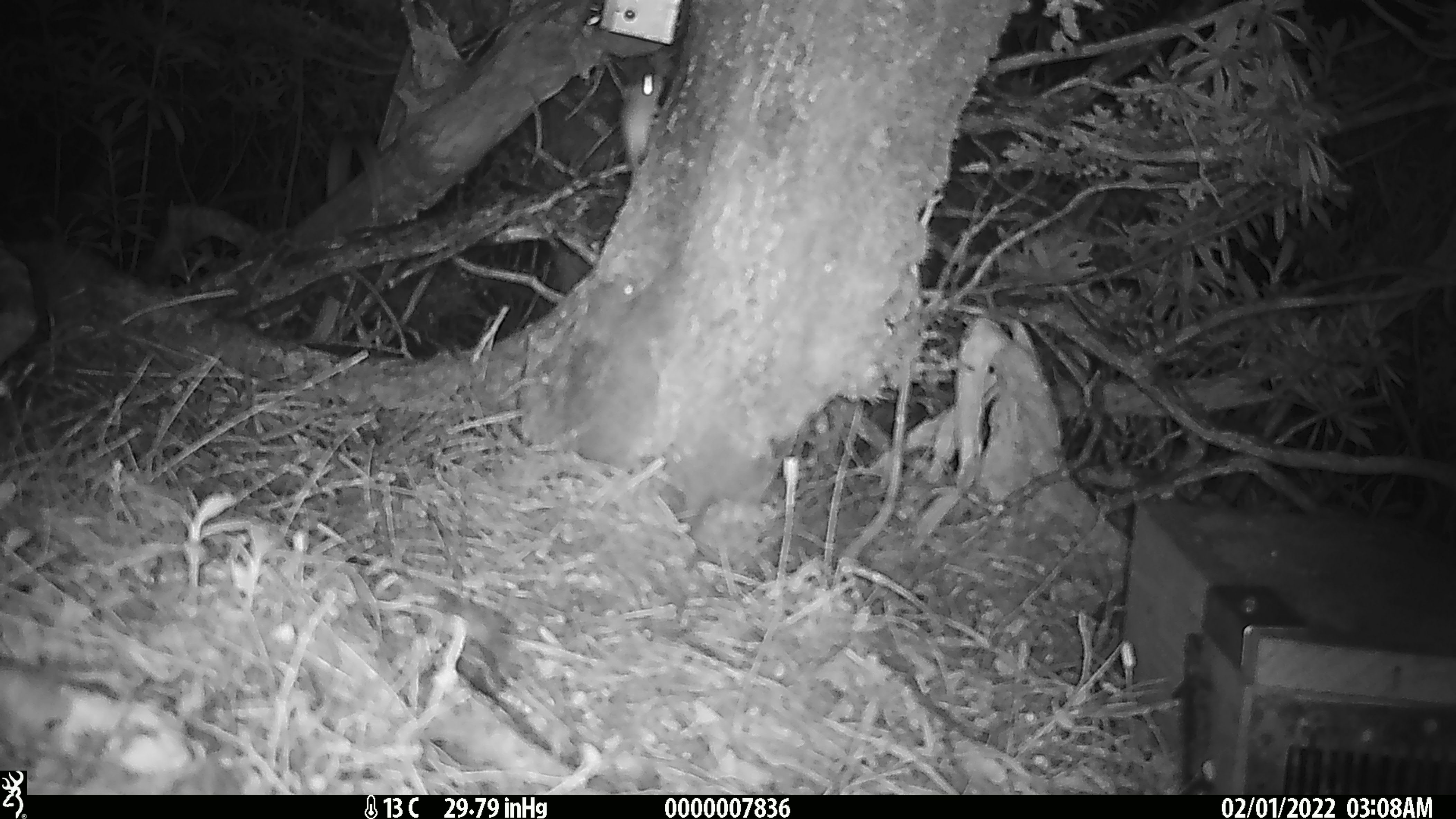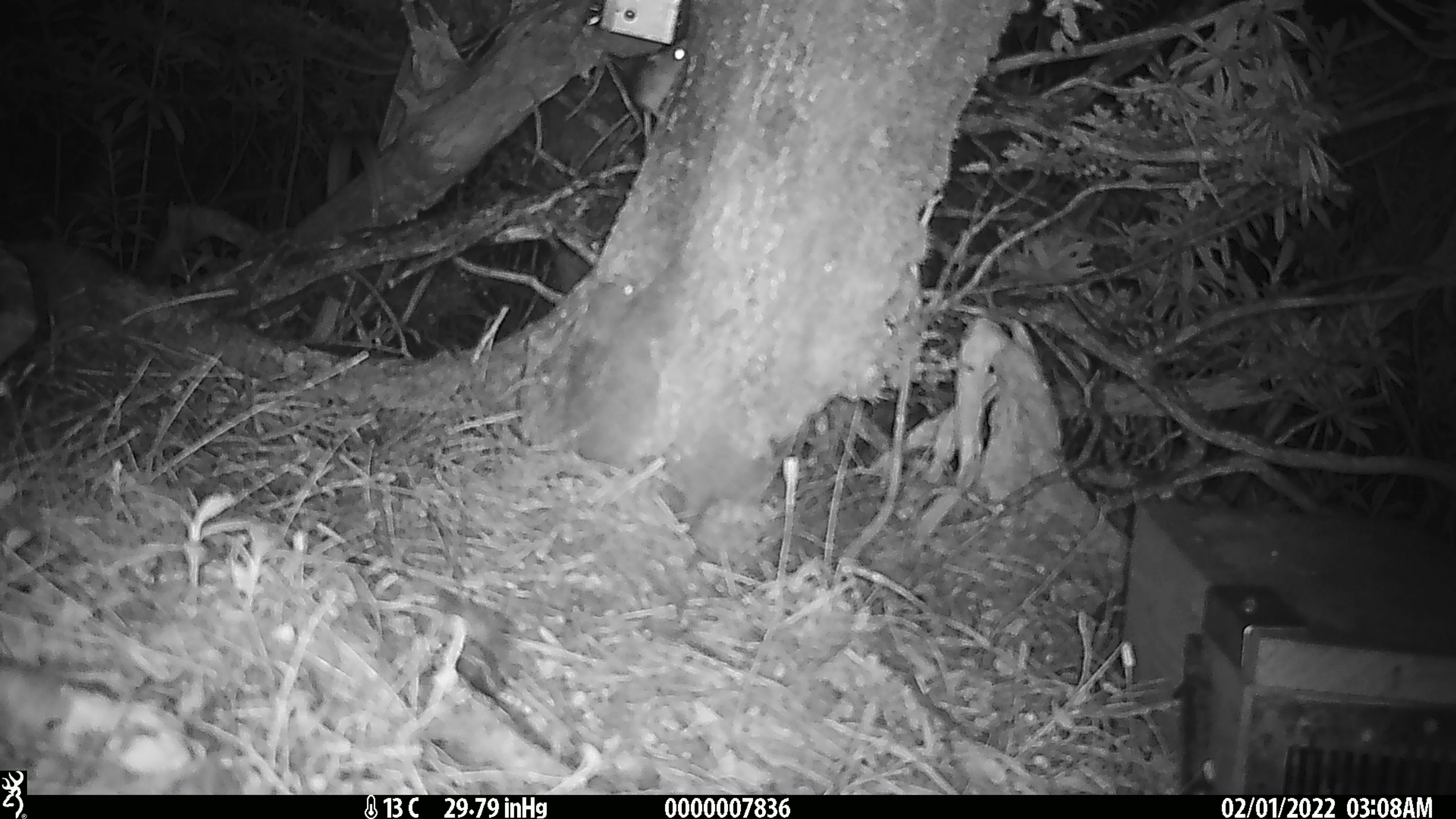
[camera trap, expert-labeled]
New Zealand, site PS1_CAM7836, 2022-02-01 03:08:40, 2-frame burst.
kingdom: Animalia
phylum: Chordata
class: Mammalia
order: Rodentia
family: Muridae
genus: Mus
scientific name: Mus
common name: mouse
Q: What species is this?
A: Mouse (Mus).